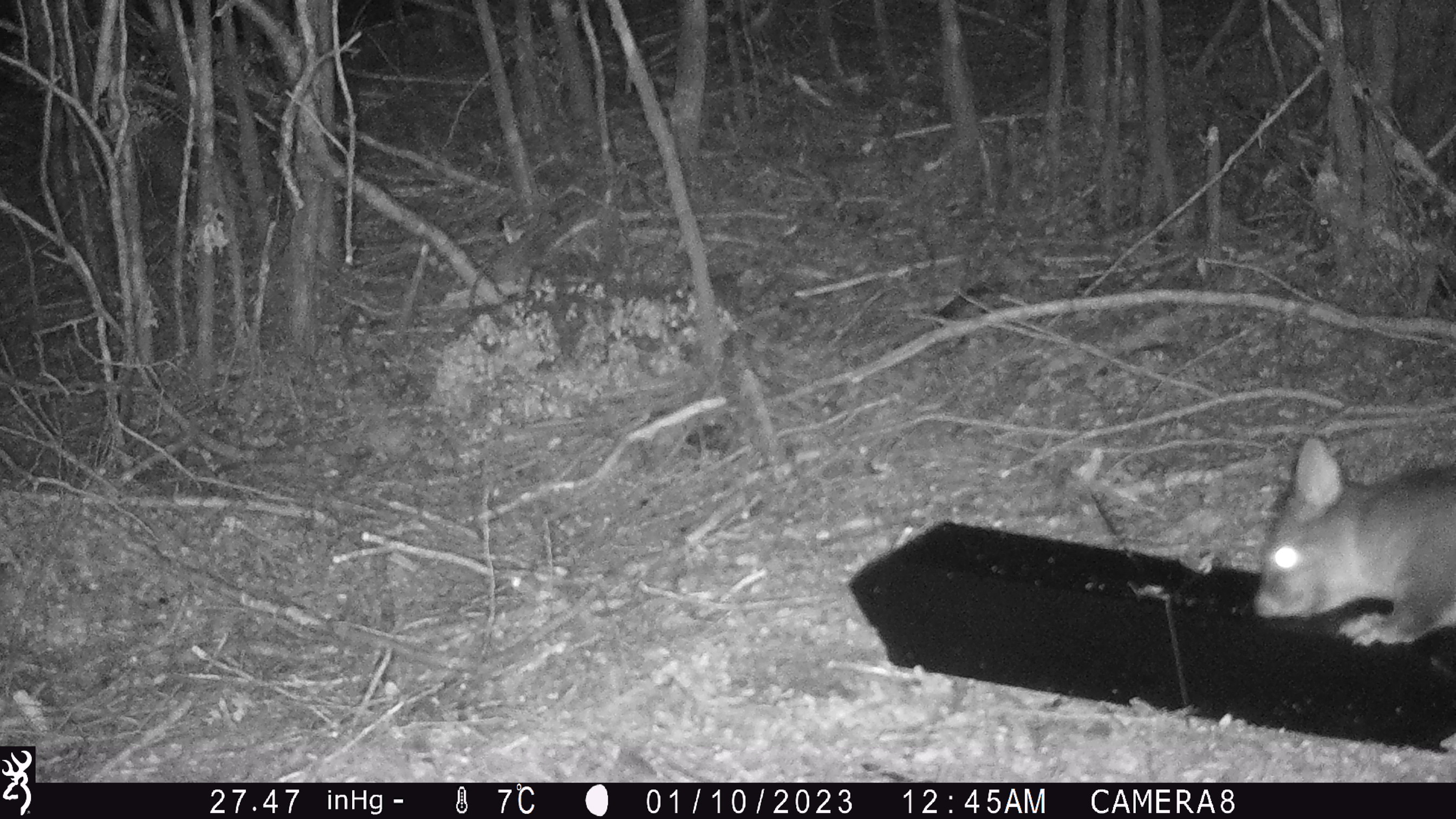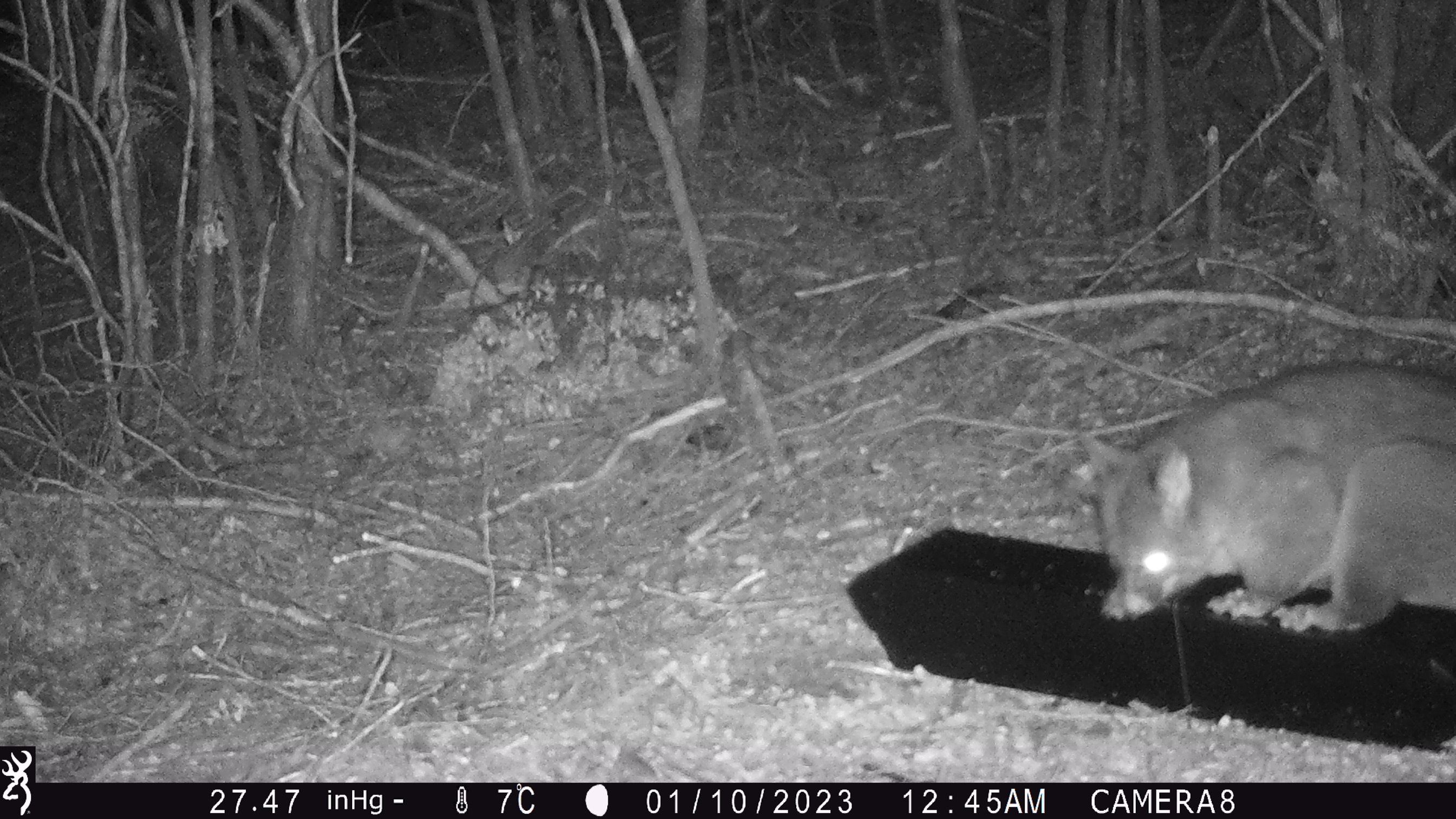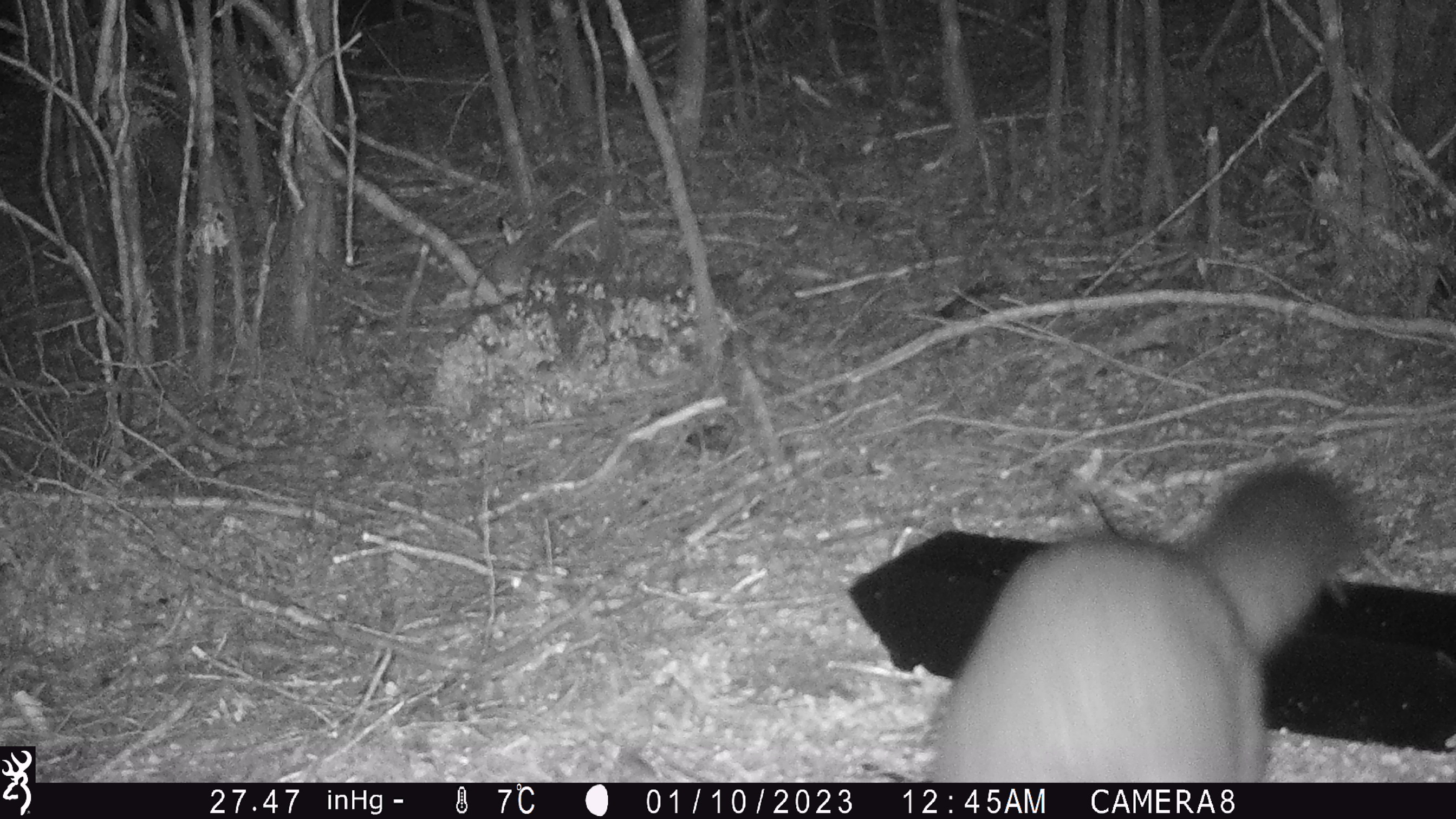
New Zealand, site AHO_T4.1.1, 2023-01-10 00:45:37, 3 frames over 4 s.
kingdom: Animalia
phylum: Chordata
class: Mammalia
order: Carnivora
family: Mustelidae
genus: Mustela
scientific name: Mustela erminea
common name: stoat